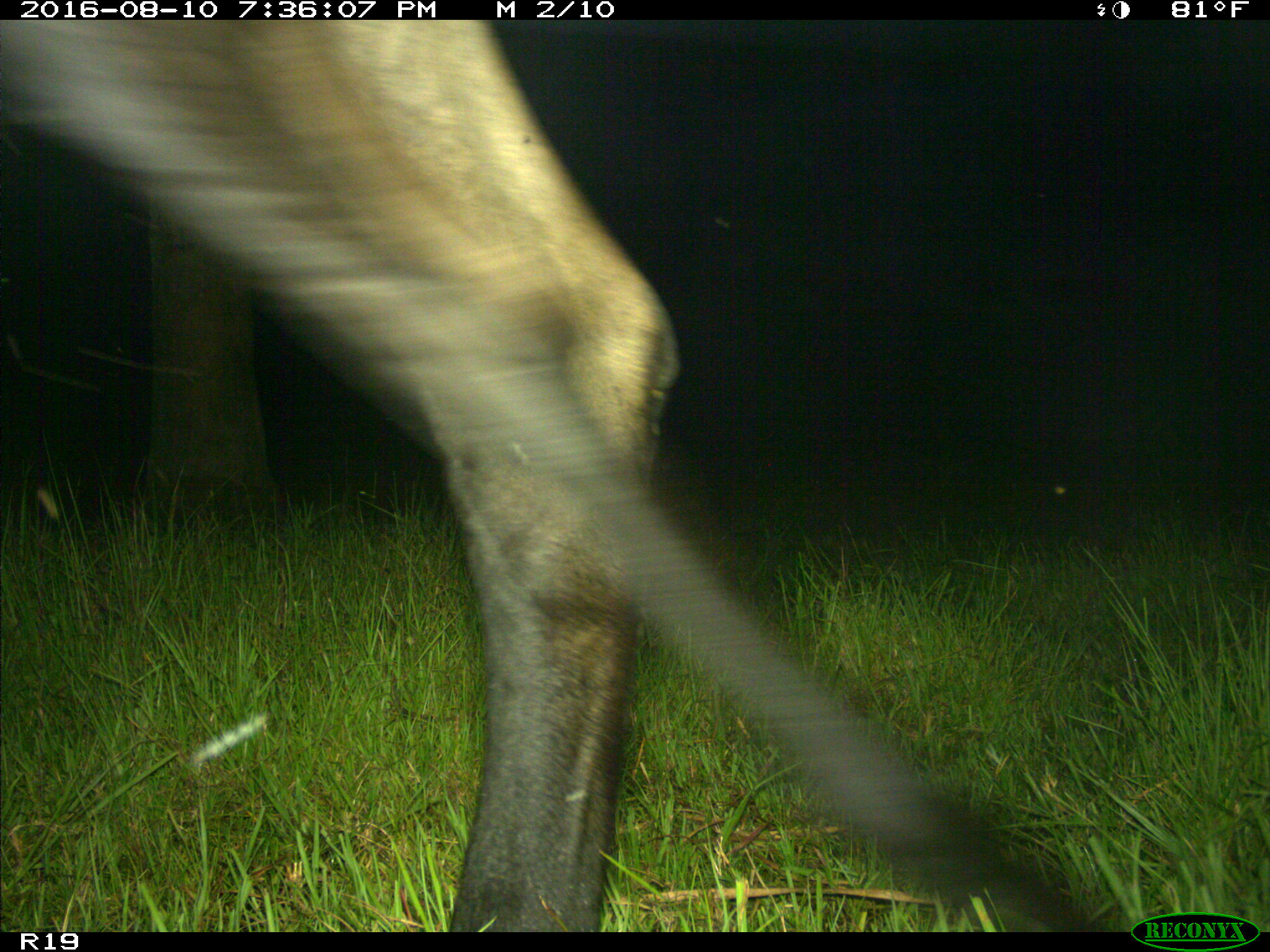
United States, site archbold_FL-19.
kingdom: Animalia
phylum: Chordata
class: Mammalia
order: Artiodactyla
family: Bovidae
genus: Bos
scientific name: Bos taurus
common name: domestic cow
Bos taurus (domestic cow).